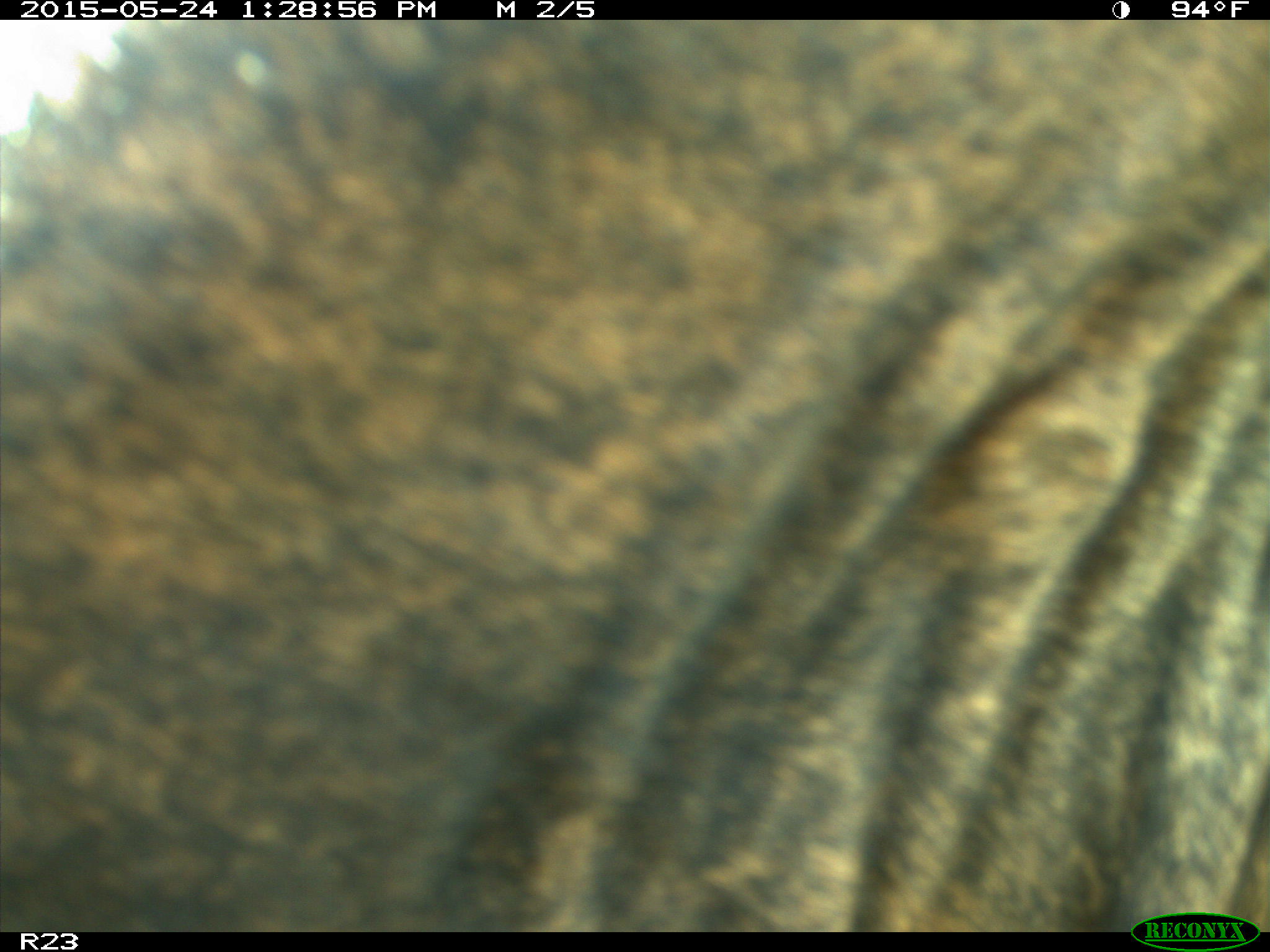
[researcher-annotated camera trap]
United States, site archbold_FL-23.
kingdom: Animalia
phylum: Chordata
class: Mammalia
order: Artiodactyla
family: Bovidae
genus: Bos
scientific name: Bos taurus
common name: domestic cow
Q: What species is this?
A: Bos taurus (domestic cow).